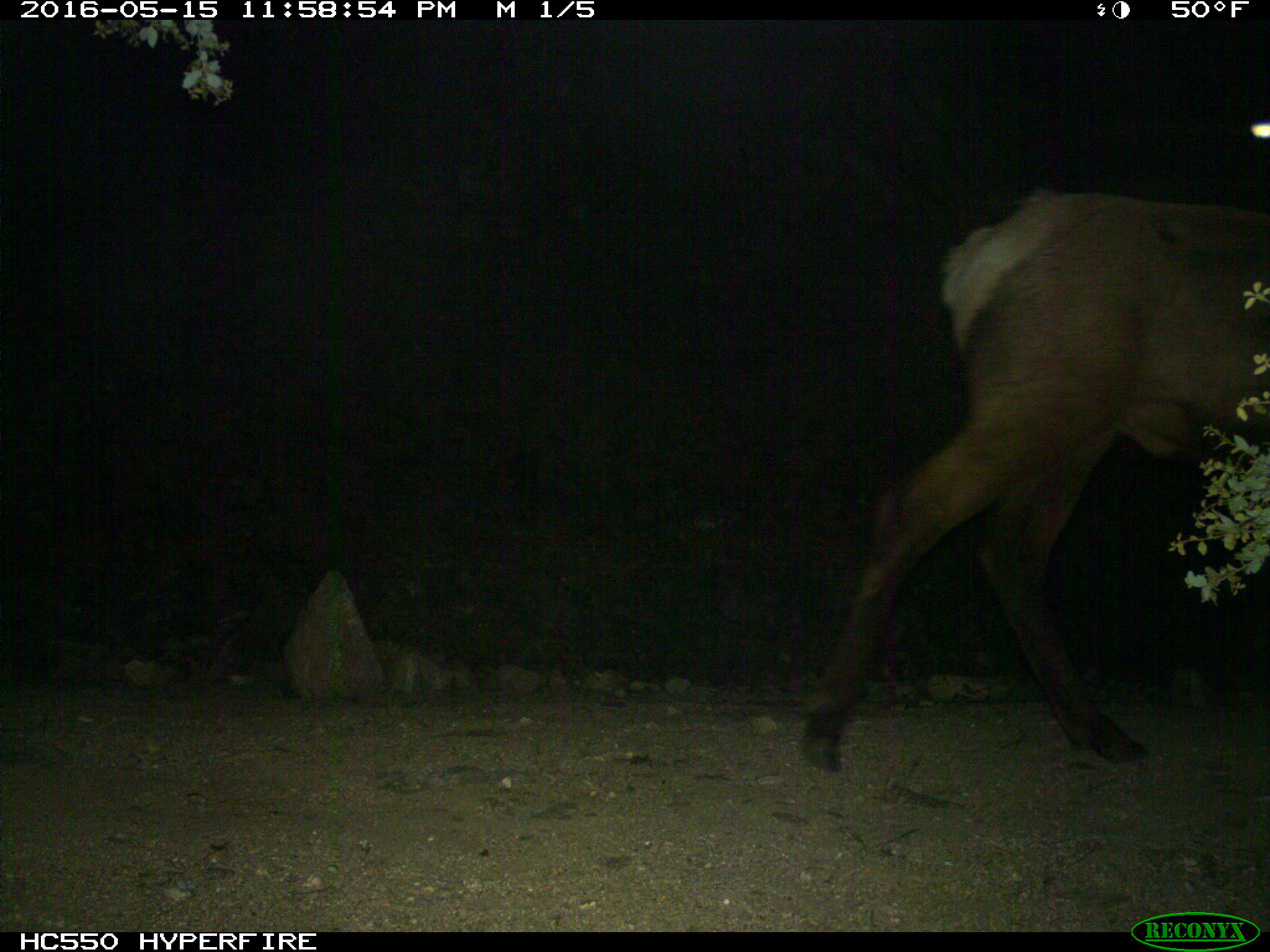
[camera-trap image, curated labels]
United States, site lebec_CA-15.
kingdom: Animalia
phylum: Chordata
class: Mammalia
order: Artiodactyla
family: Cervidae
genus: Cervus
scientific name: Cervus canadensis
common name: elk